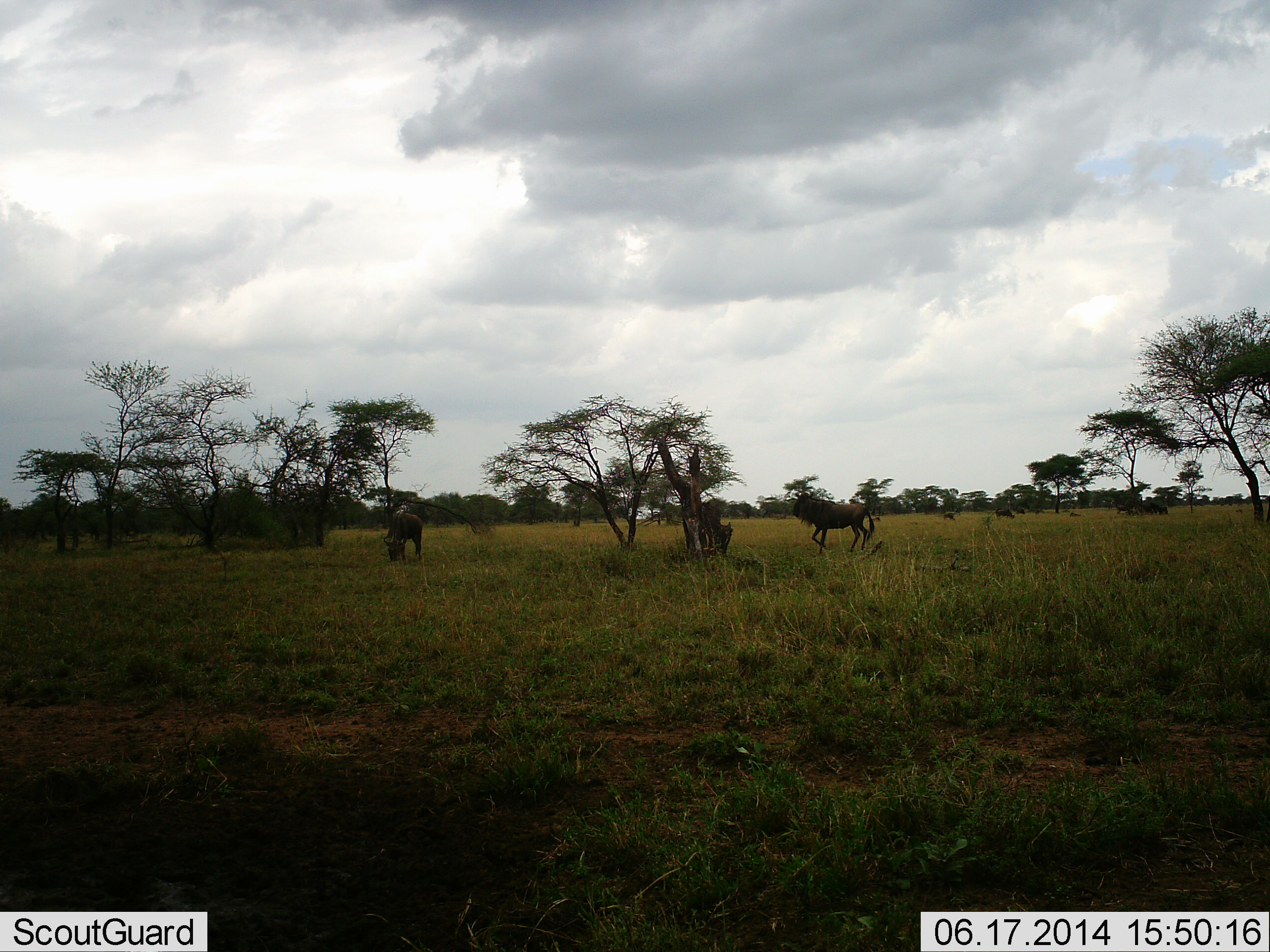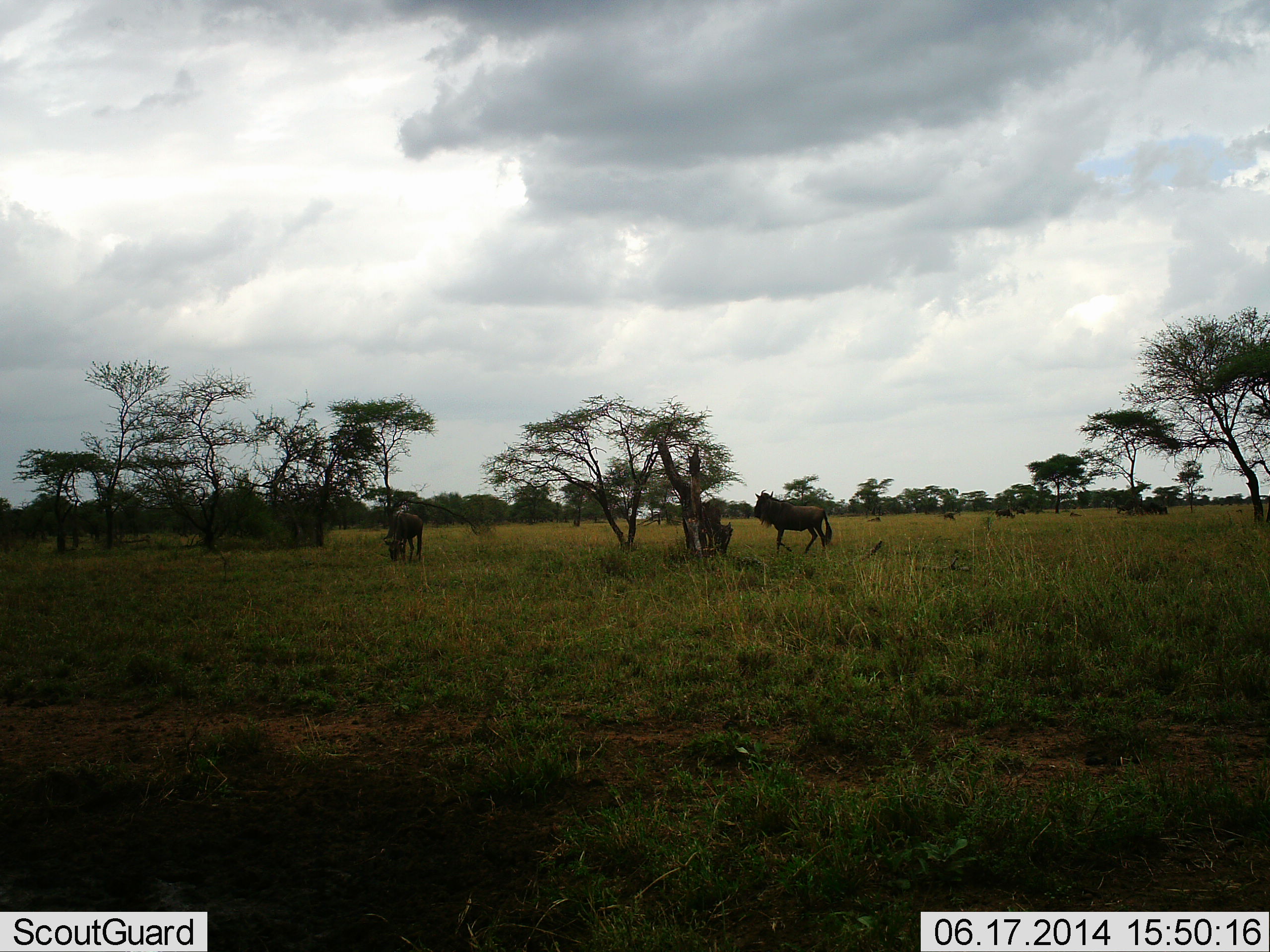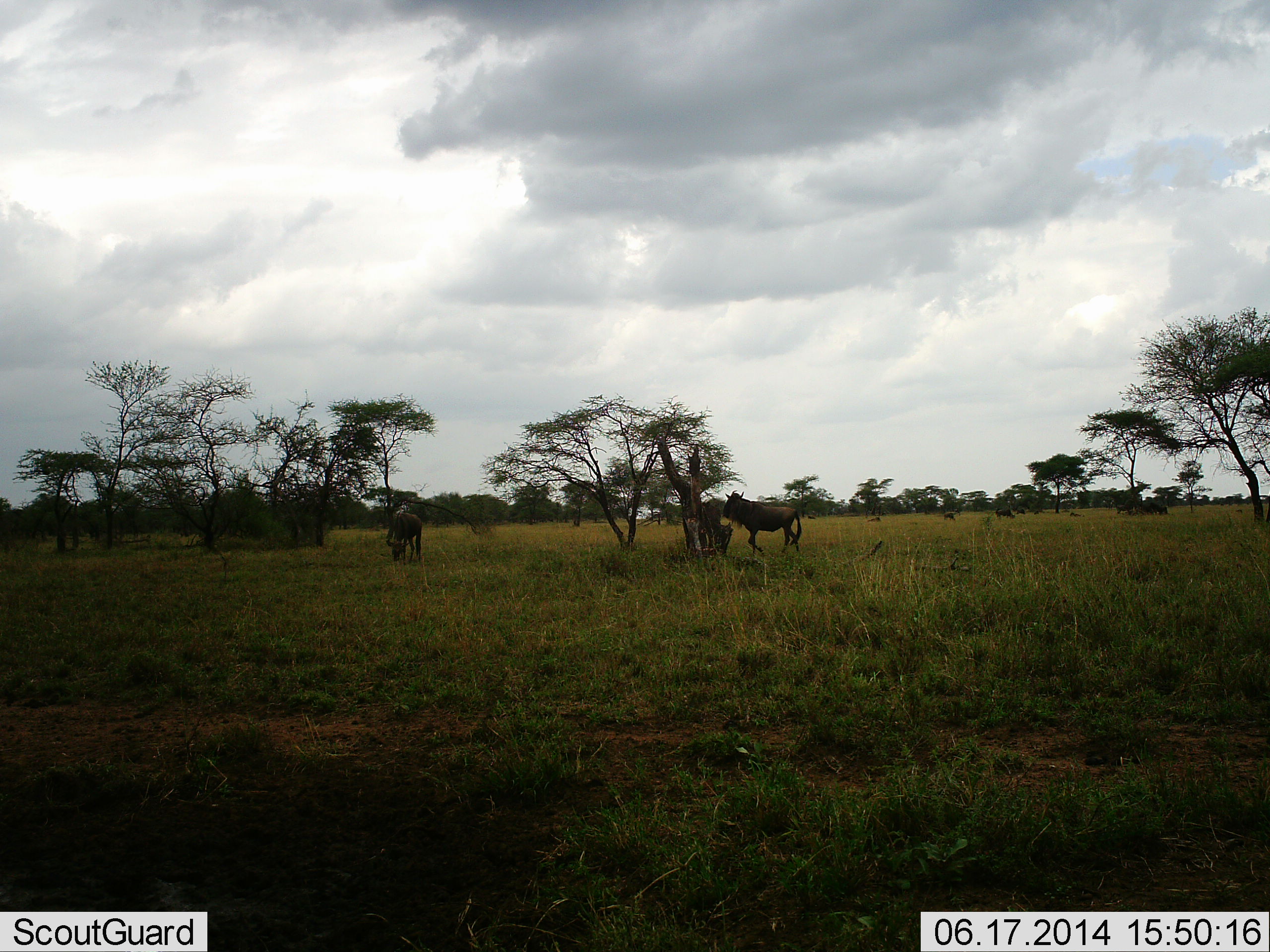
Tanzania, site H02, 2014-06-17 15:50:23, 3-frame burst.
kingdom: Animalia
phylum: Chordata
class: Mammalia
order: Artiodactyla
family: Bovidae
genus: Connochaetes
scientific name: Connochaetes taurinus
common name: blue wildebeest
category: wildebeest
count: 2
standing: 30%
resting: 20%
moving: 80%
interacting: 10%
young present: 0%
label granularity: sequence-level